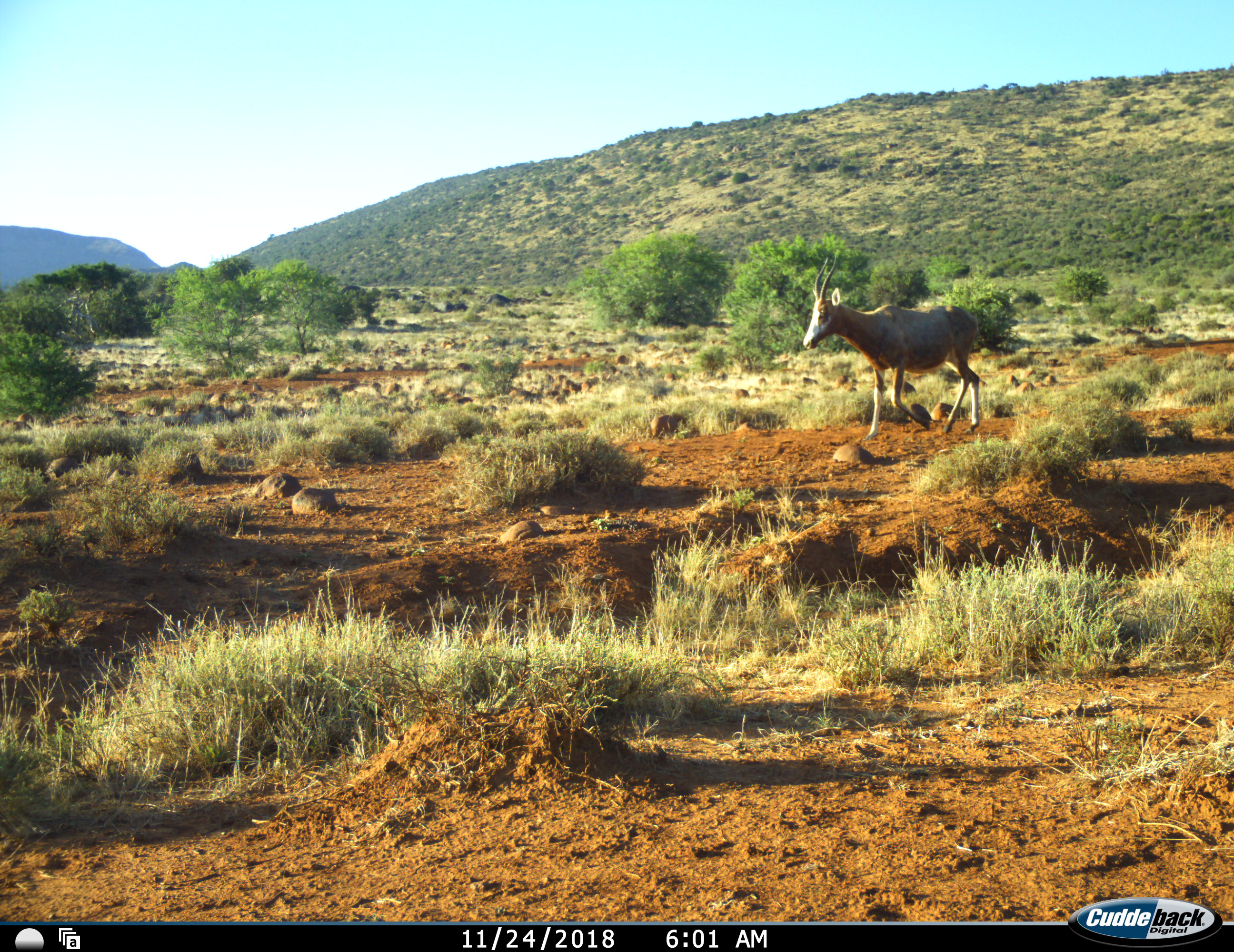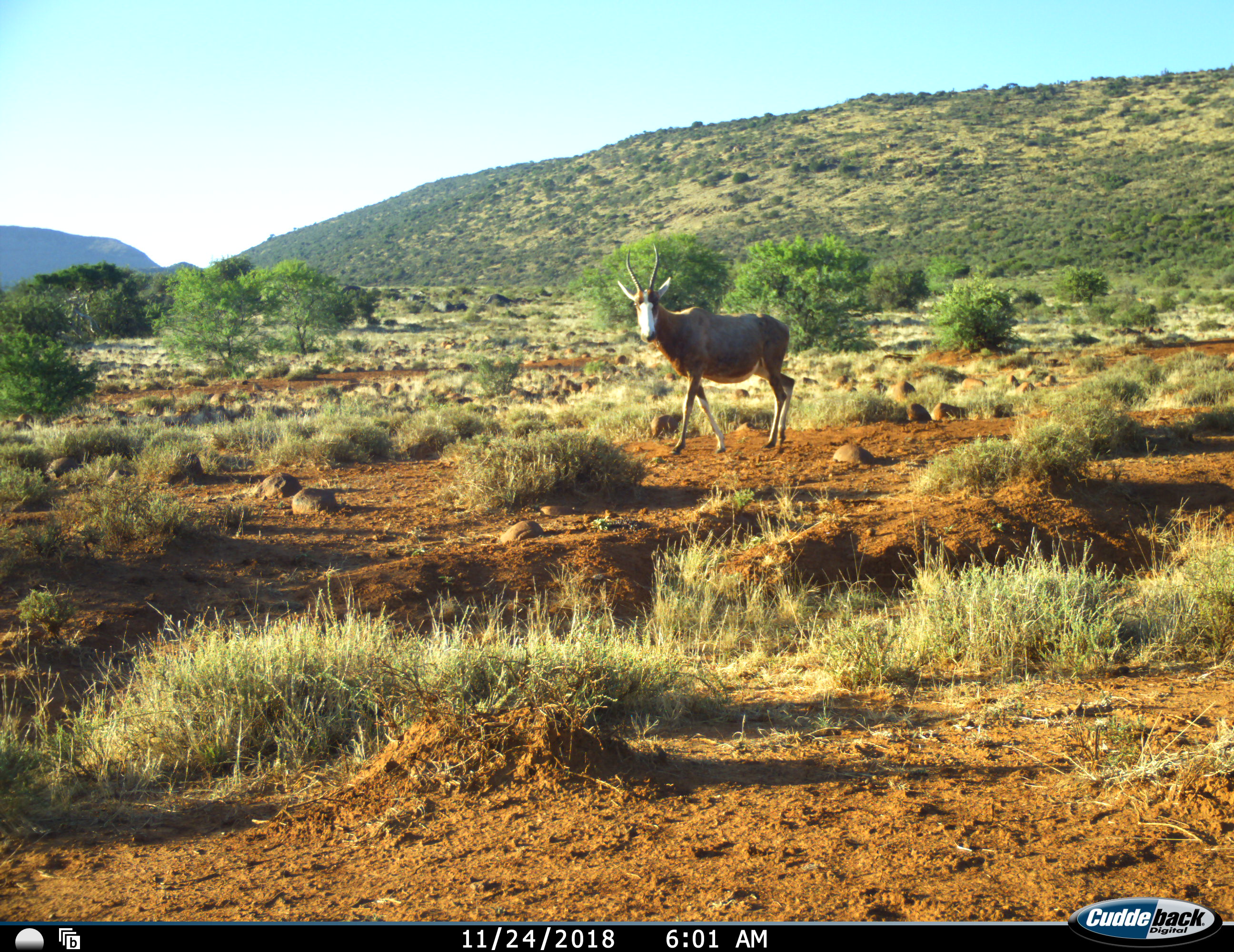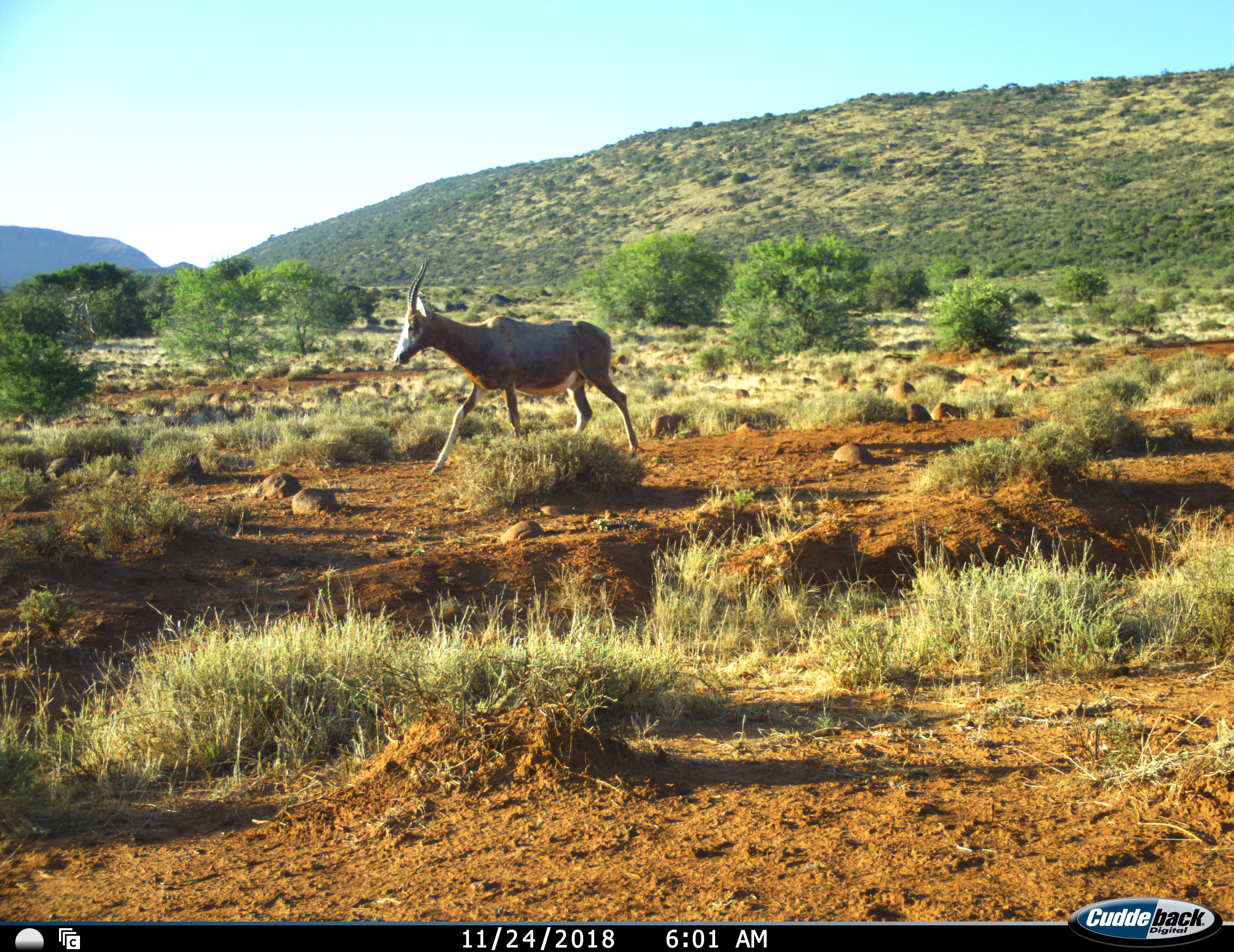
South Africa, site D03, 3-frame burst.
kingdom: Animalia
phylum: Chordata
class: Mammalia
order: Artiodactyla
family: Bovidae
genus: Damaliscus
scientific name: Damaliscus pygargus phillipsi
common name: blesbok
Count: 1.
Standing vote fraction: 0%.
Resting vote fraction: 0%.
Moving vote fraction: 100%.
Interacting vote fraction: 0%.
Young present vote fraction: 0%.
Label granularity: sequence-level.